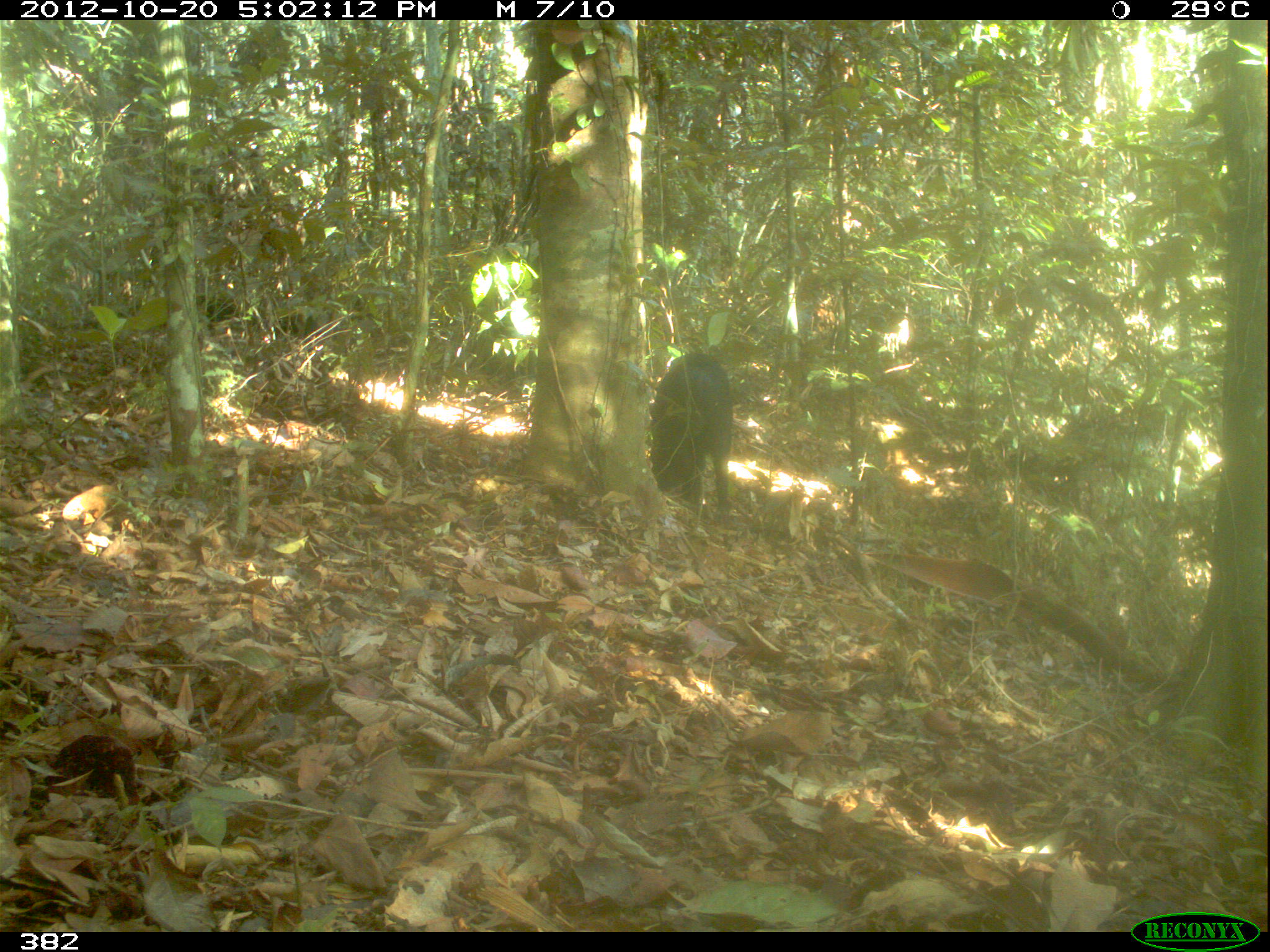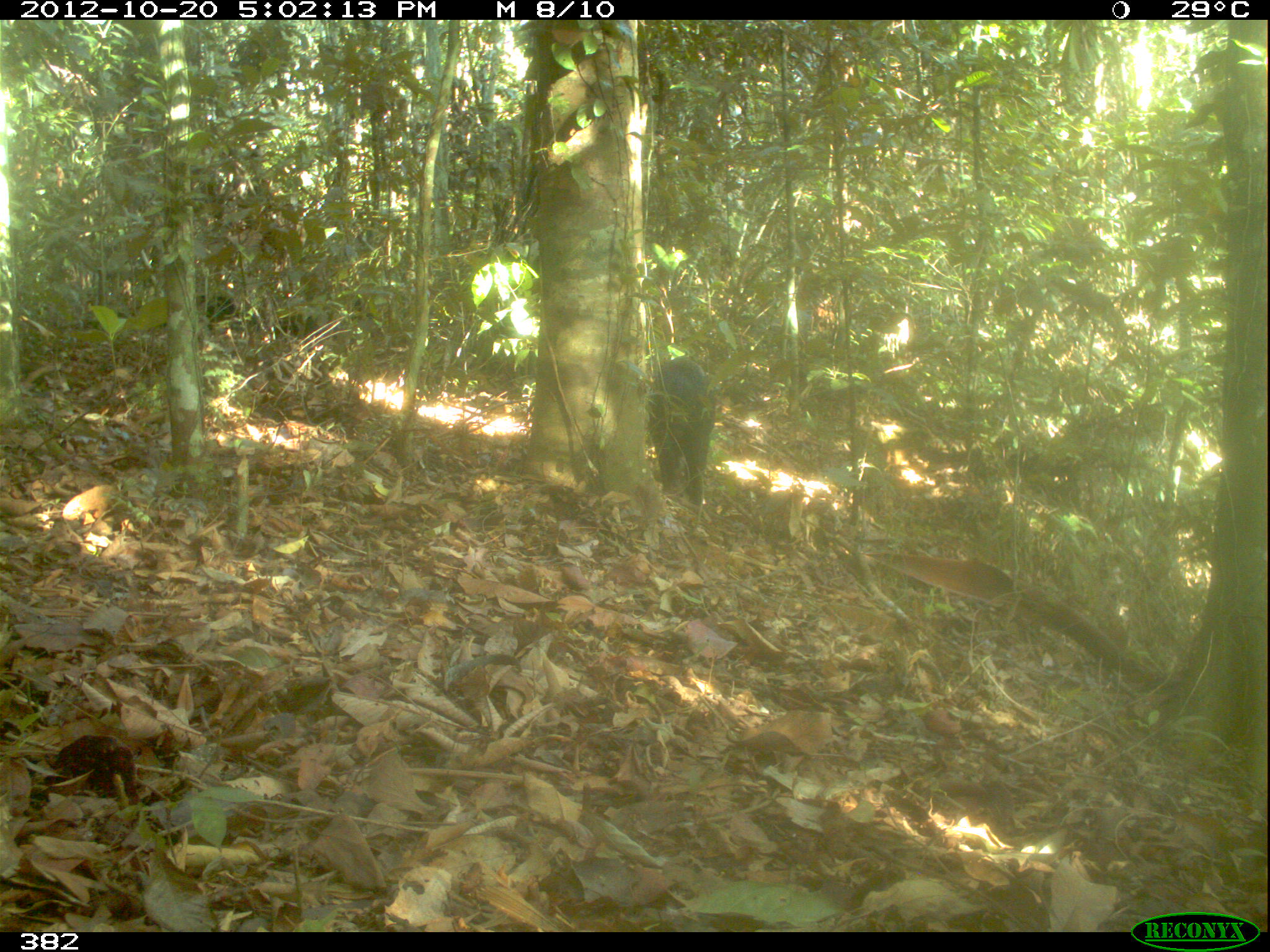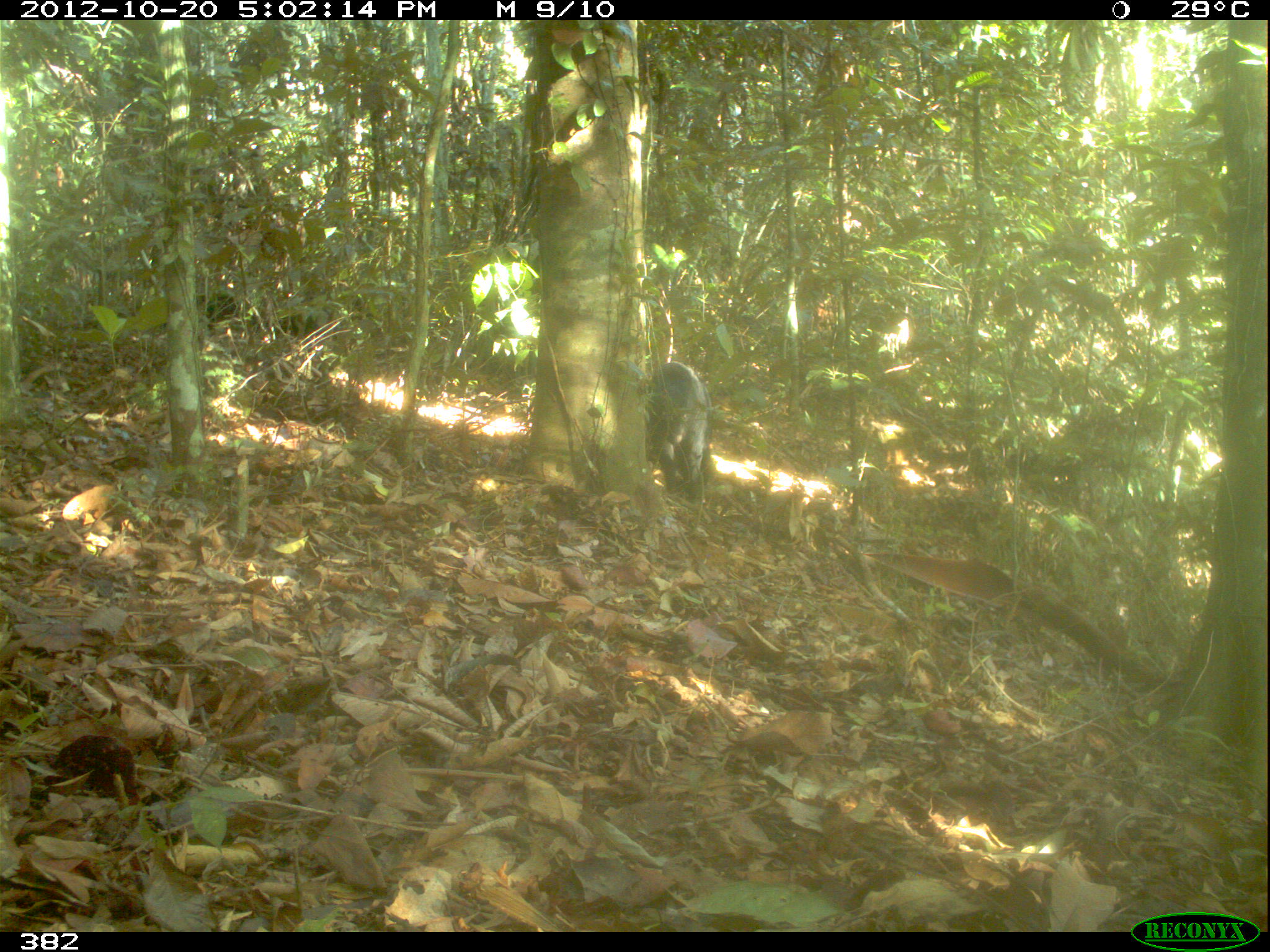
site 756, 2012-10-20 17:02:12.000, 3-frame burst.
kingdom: Animalia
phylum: Chordata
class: Mammalia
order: Artiodactyla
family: Tayassuidae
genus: Tayassu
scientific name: Tayassu pecari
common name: white-lipped peccary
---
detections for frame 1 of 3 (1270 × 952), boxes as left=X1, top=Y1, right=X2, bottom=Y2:
tayassu pecari: left=647, top=352, right=736, bottom=530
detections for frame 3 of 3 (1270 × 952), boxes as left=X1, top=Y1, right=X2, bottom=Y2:
tayassu pecari: left=640, top=359, right=711, bottom=507